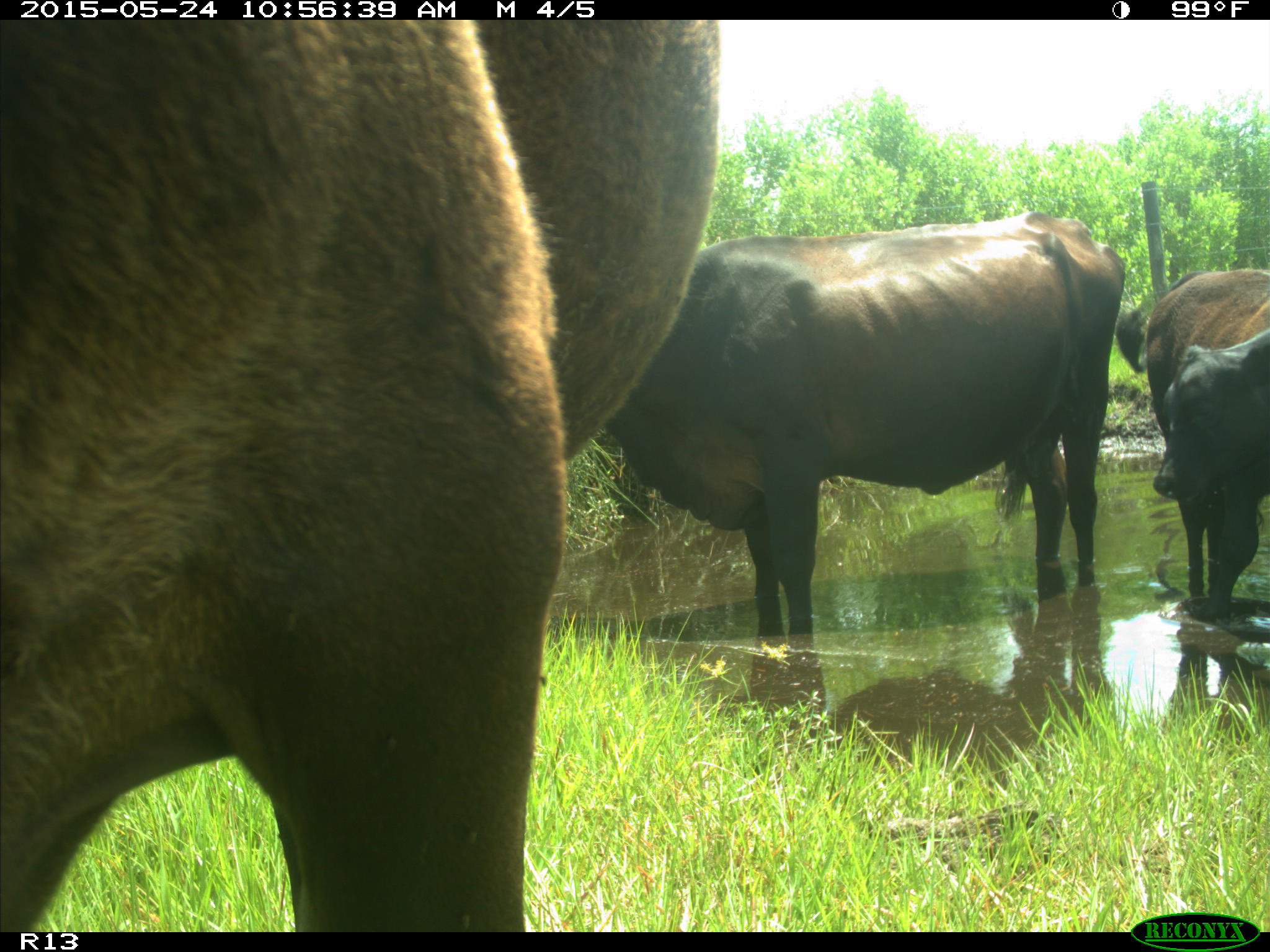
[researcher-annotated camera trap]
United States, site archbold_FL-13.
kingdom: Animalia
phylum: Chordata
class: Mammalia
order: Artiodactyla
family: Bovidae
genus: Bos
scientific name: Bos taurus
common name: domestic cow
Bos taurus (domestic cow).